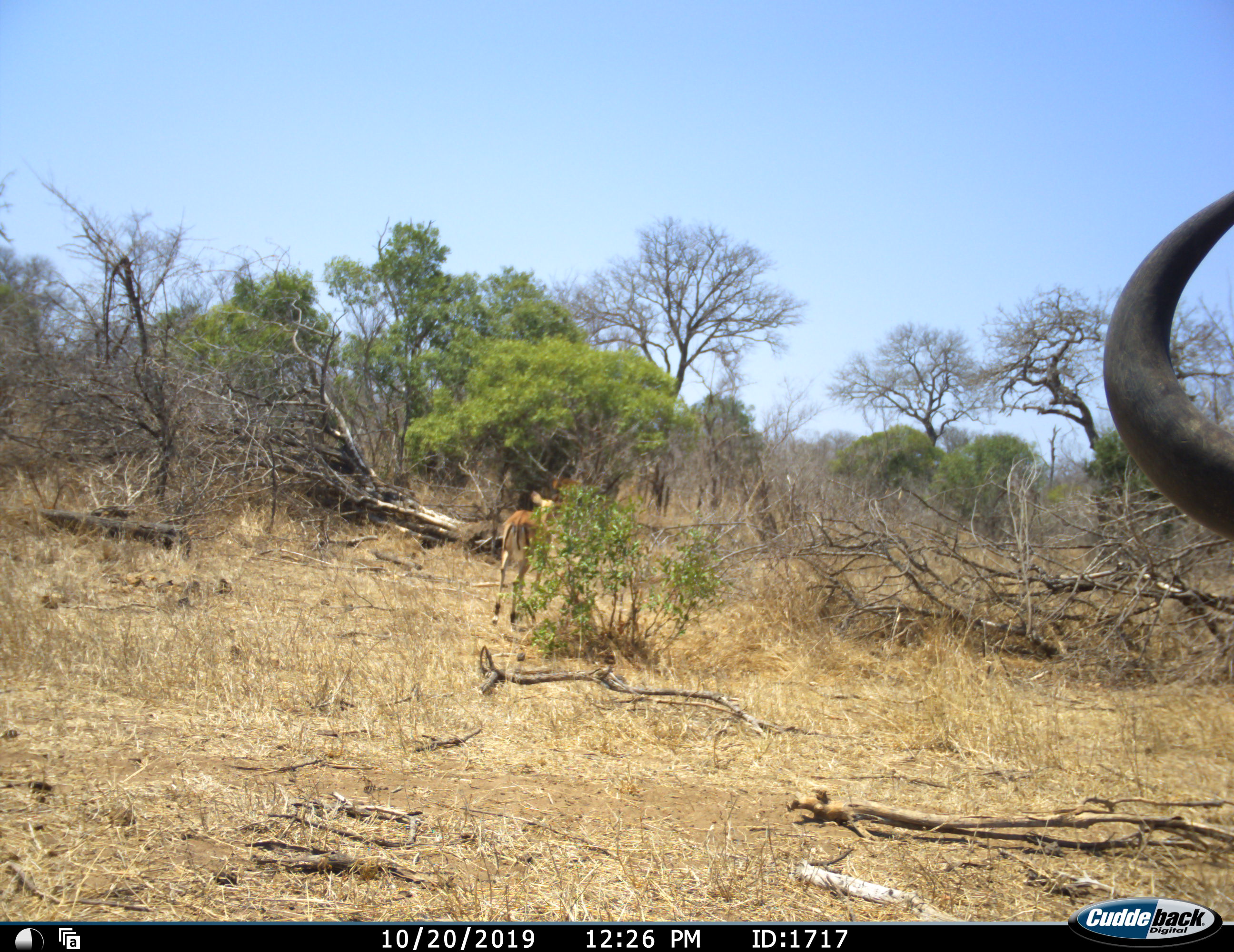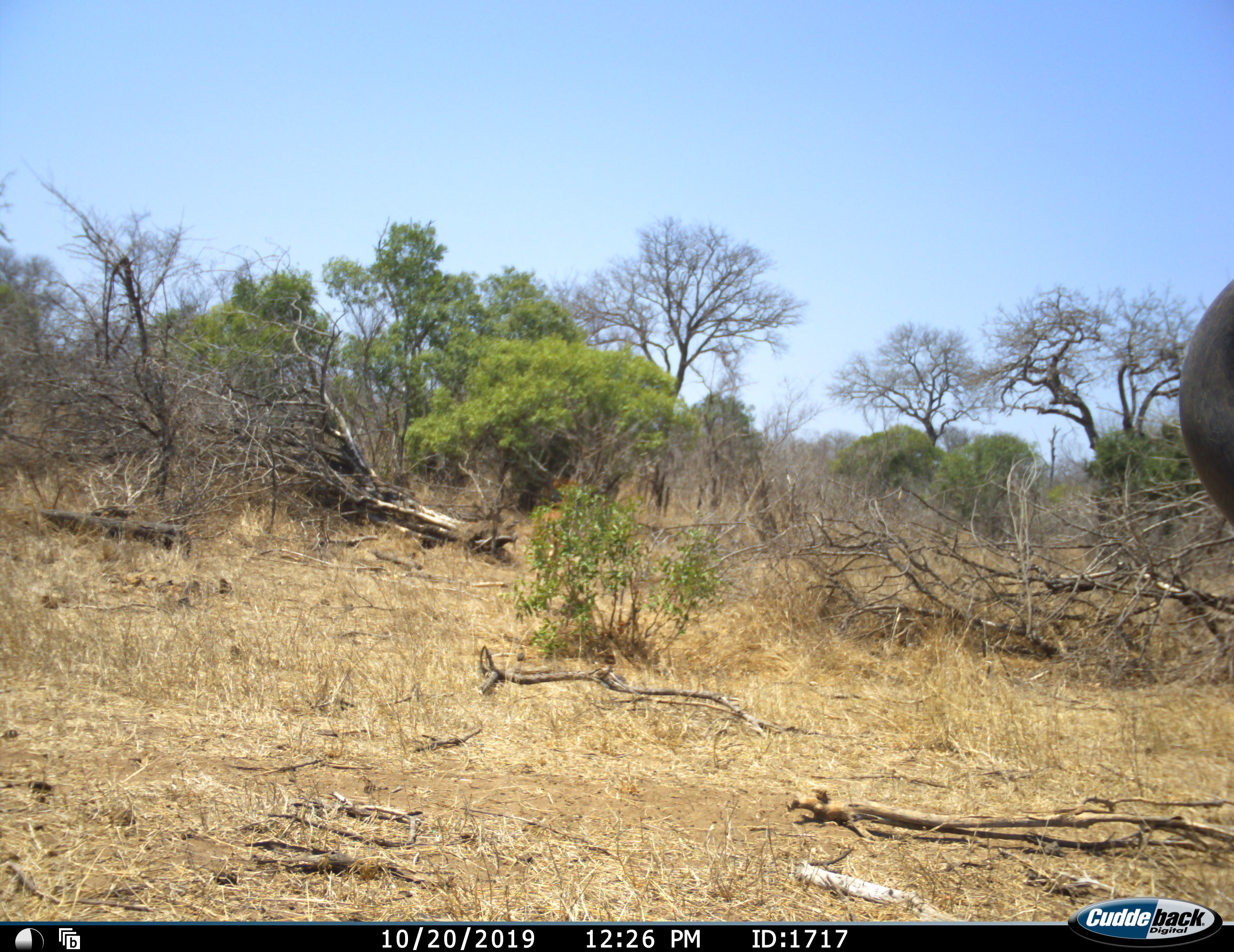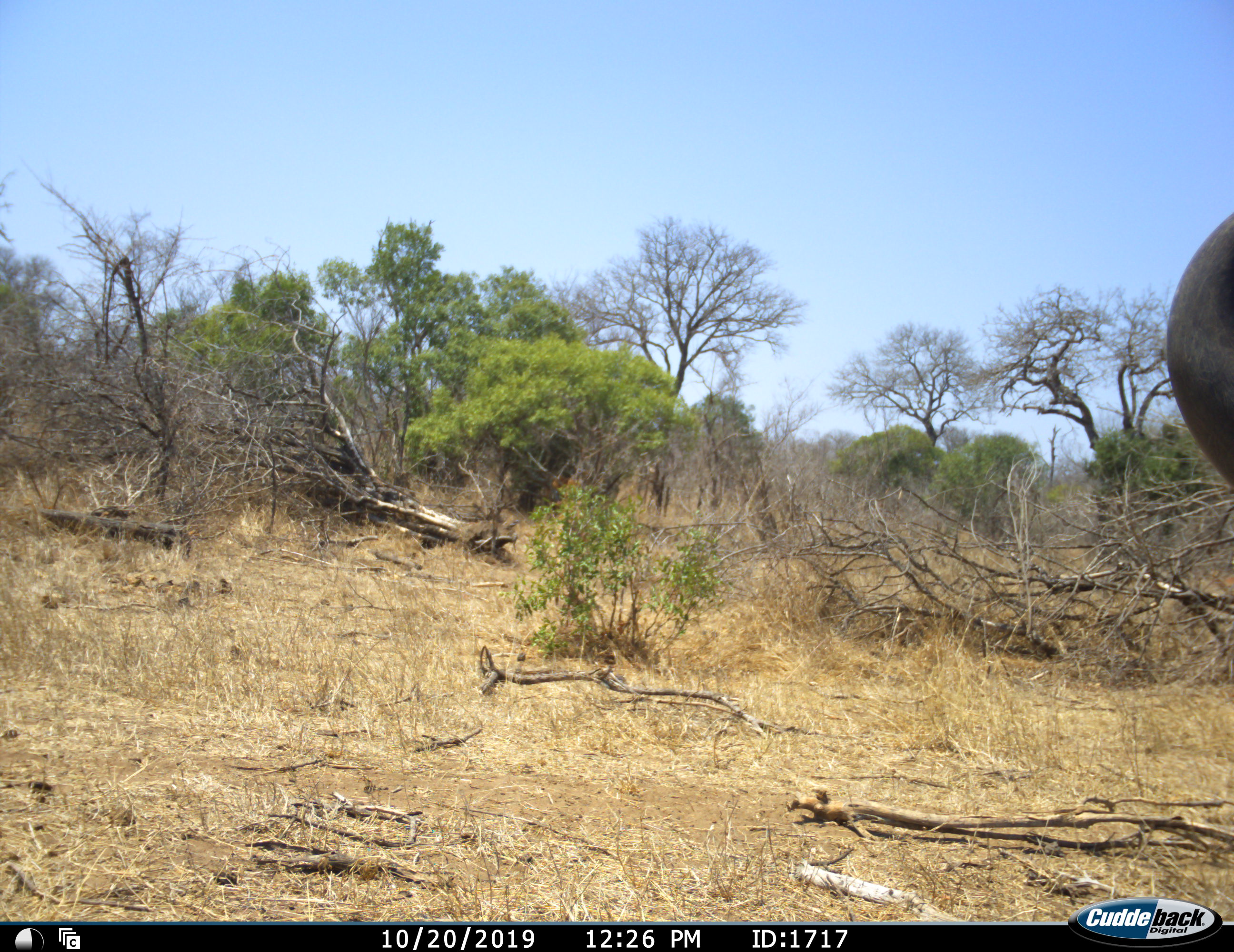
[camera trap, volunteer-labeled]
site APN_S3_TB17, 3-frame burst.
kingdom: Animalia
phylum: Chordata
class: Mammalia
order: Artiodactyla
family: Bovidae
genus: Syncerus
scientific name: Syncerus caffer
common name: african buffalo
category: buffalo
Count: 1.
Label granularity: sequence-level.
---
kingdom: Animalia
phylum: Chordata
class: Mammalia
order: Artiodactyla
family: Bovidae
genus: Aepyceros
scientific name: Aepyceros melampus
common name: impala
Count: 1.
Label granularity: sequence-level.